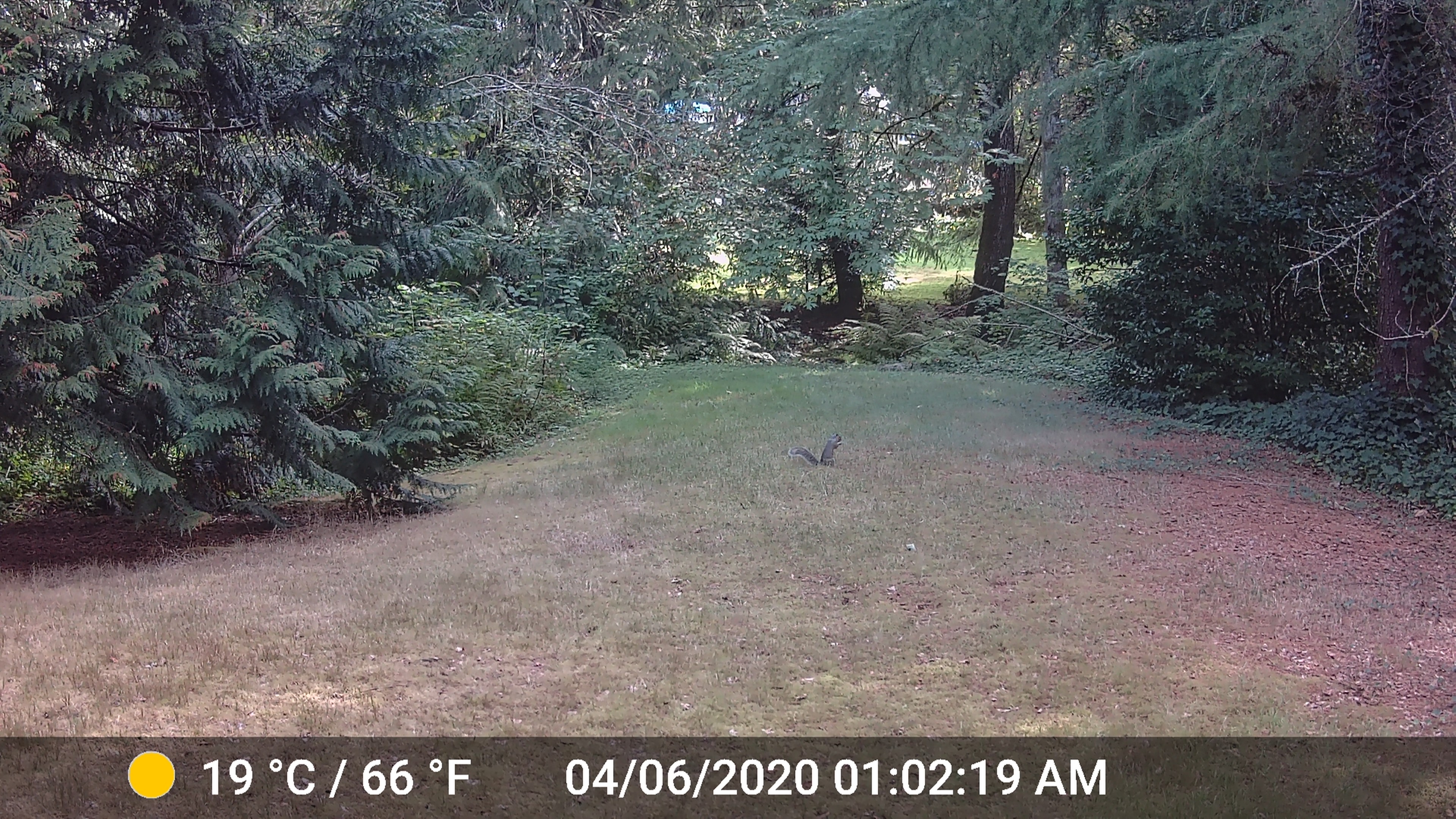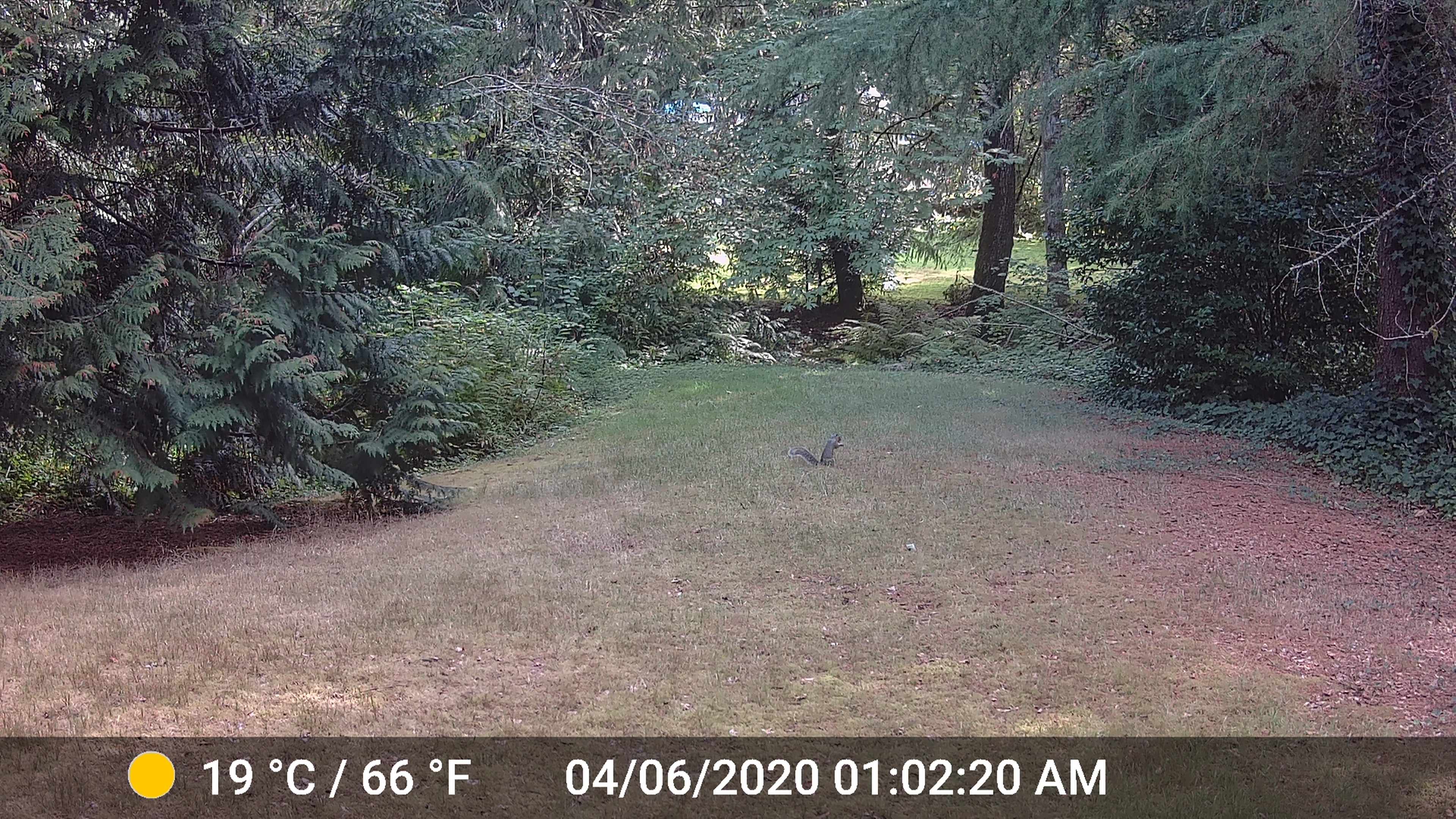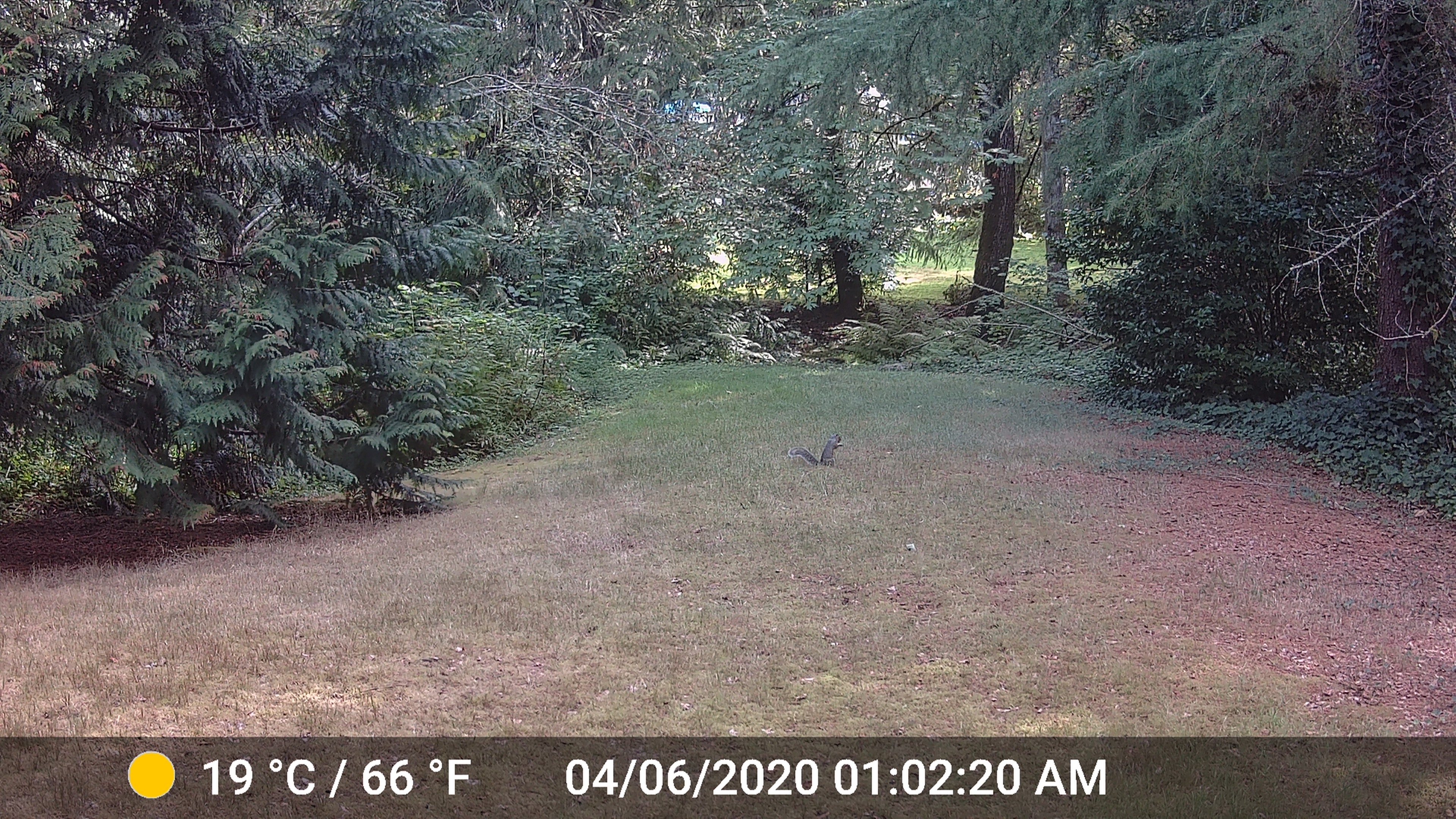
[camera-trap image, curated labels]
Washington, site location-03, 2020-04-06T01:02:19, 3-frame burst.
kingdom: Animalia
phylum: Chordata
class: Mammalia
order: Rodentia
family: Sciuridae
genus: Sciurus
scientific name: Sciurus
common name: squirrel